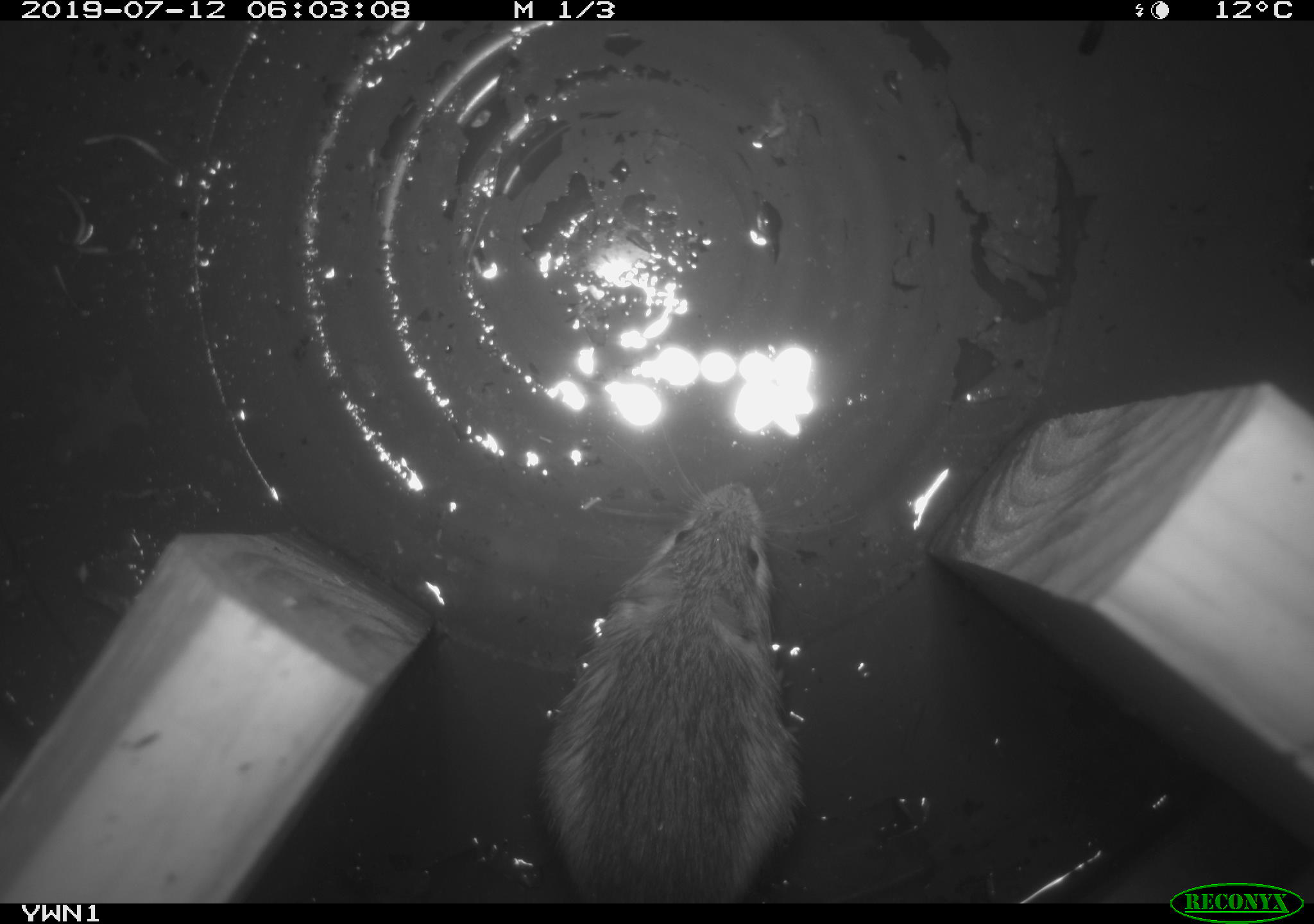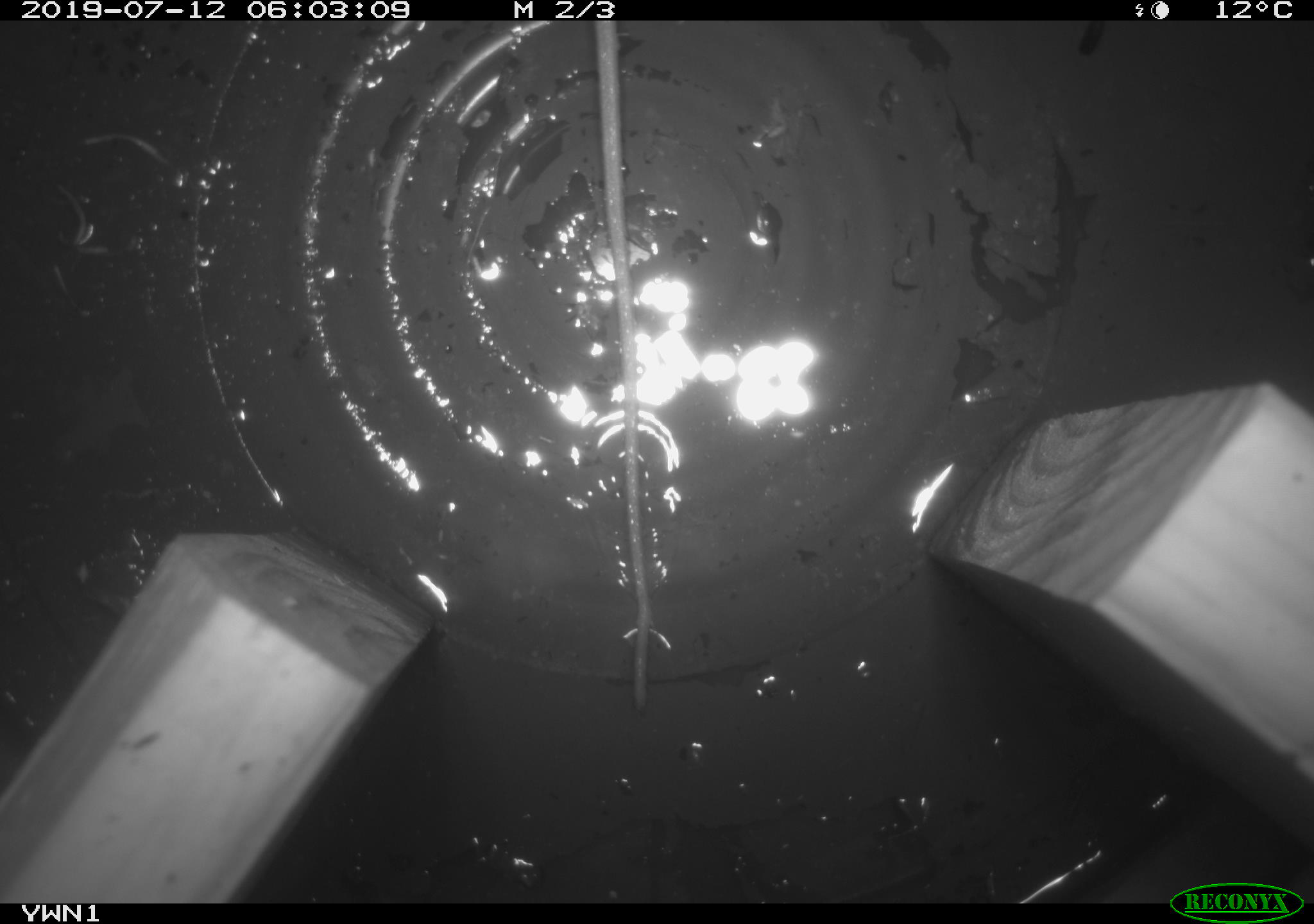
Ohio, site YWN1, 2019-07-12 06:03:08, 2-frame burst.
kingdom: Animalia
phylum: Chordata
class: Mammalia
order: Rodentia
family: Zapodidae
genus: Napaeozapus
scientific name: Napaeozapus insignis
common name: woodland jumping mouse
Woodland jumping mouse (Napaeozapus insignis).